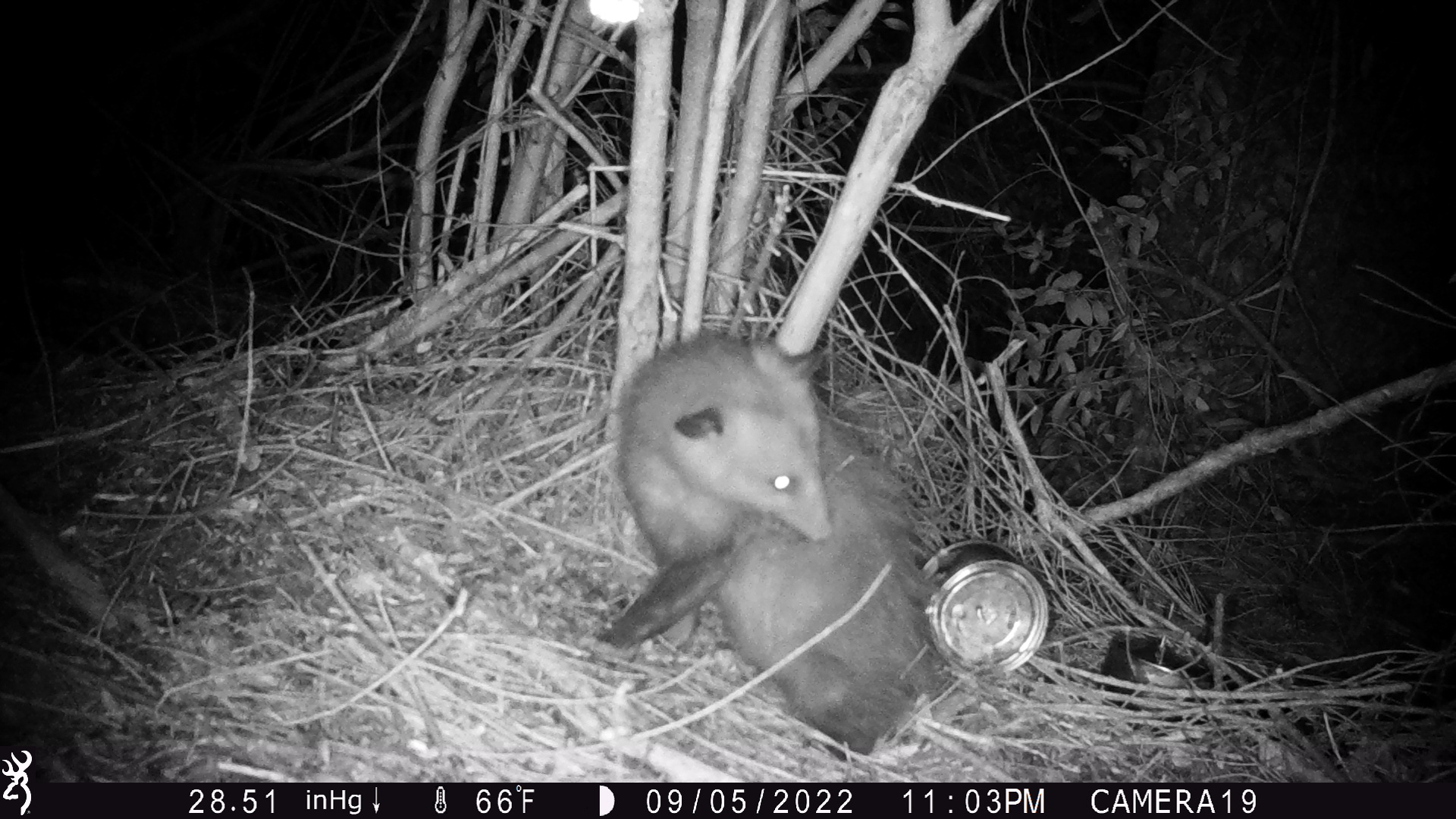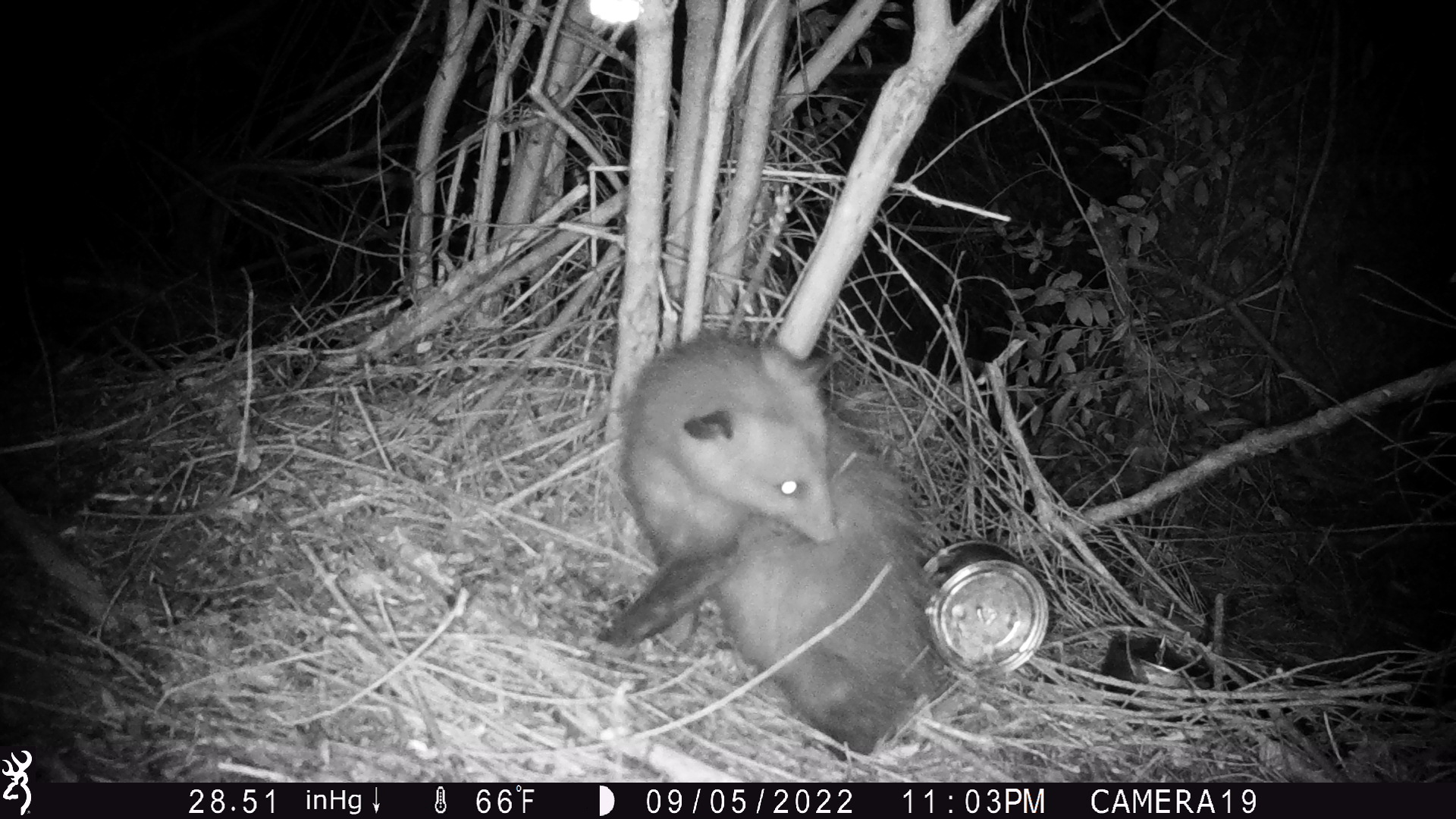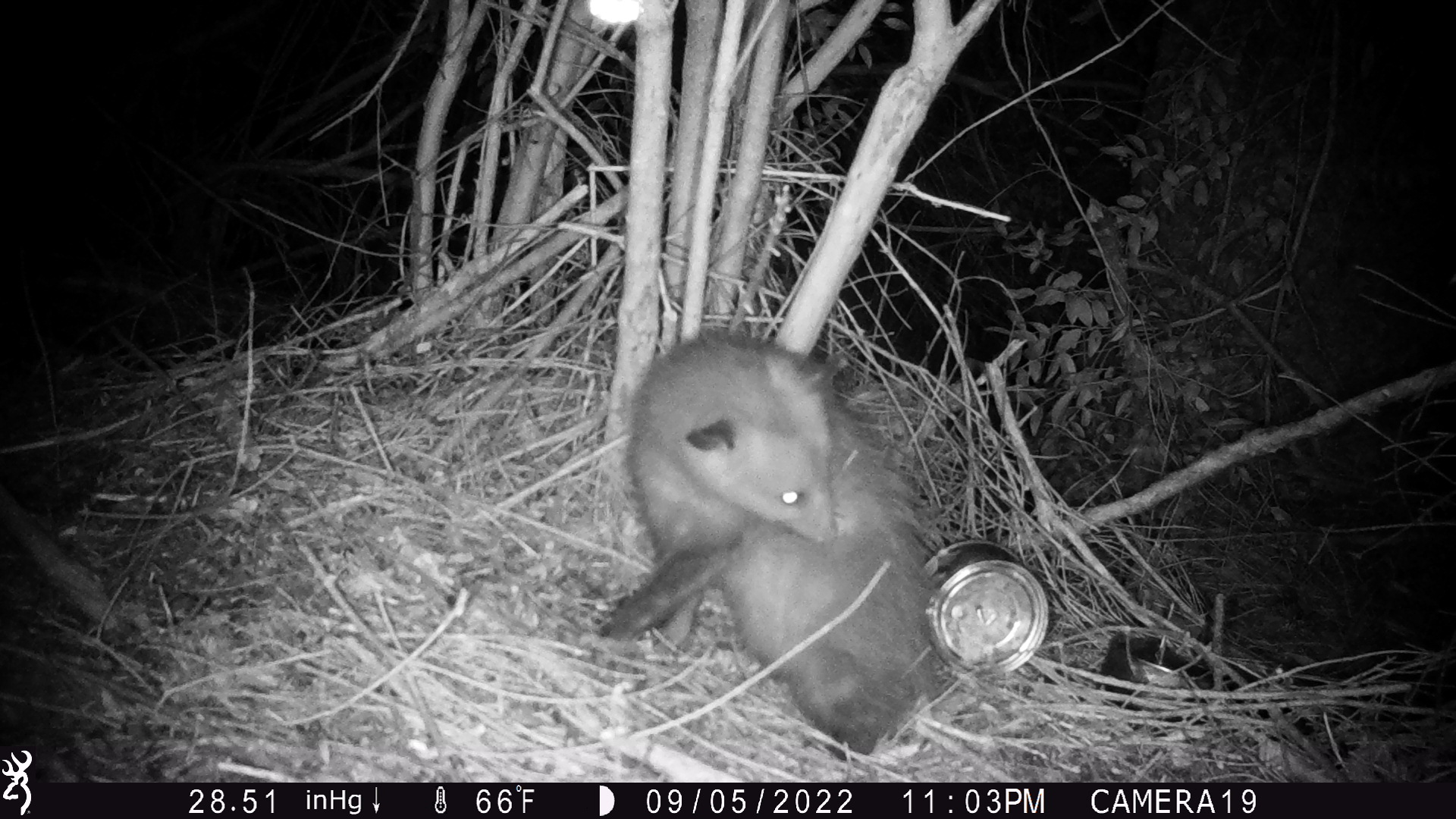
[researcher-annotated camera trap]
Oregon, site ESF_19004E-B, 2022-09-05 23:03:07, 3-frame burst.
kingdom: Animalia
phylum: Chordata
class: Mammalia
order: Didelphimorphia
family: Didelphidae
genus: Didelphis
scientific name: Didelphis virginiana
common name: virginia opossum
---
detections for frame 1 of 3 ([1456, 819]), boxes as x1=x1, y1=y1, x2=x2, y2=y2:
virginia opossum: x1=538, y1=303, x2=962, y2=765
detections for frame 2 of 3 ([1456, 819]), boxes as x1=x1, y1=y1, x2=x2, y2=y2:
virginia opossum: x1=531, y1=314, x2=950, y2=767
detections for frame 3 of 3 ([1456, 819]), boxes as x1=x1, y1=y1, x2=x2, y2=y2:
virginia opossum: x1=559, y1=291, x2=959, y2=783